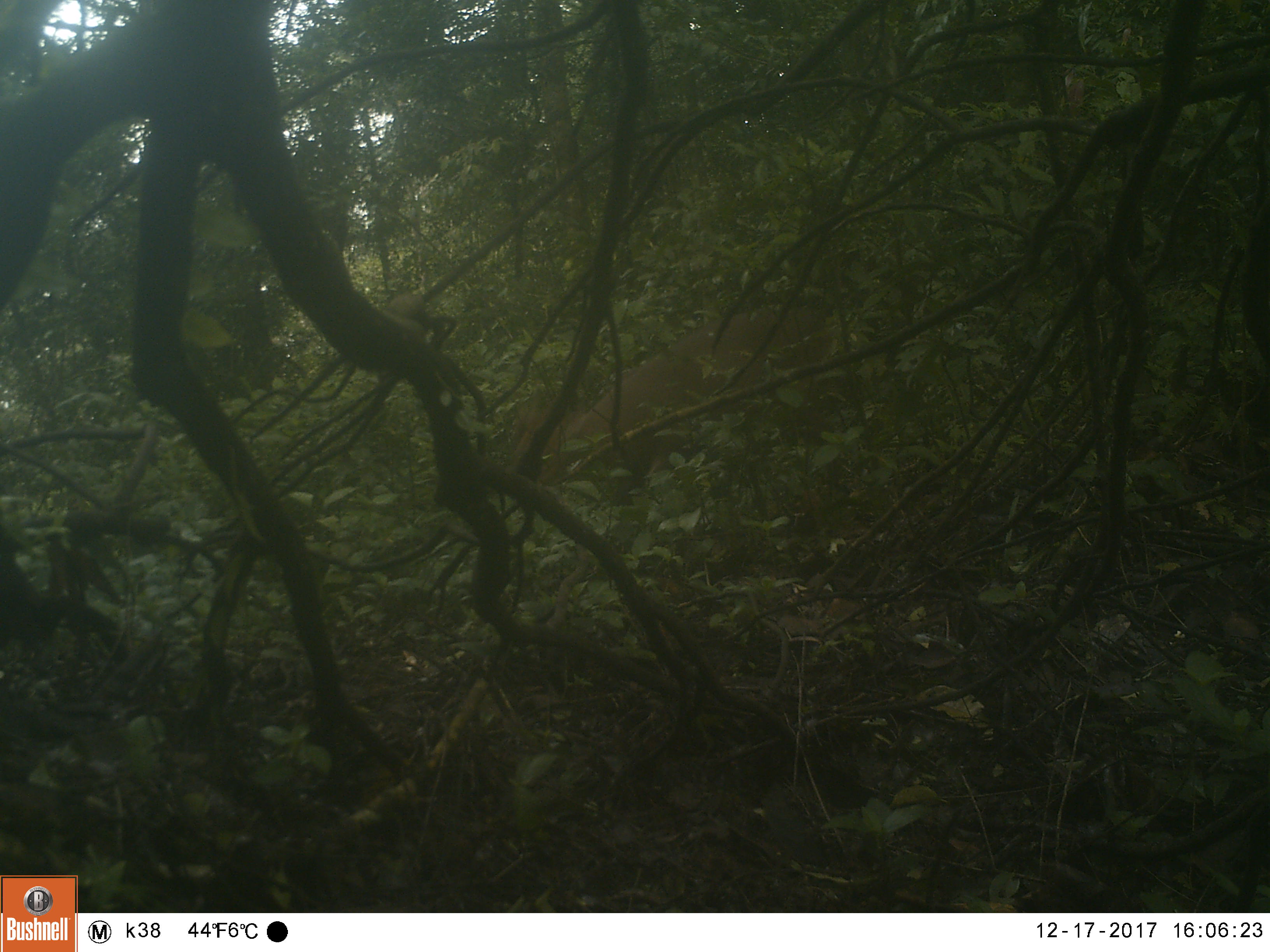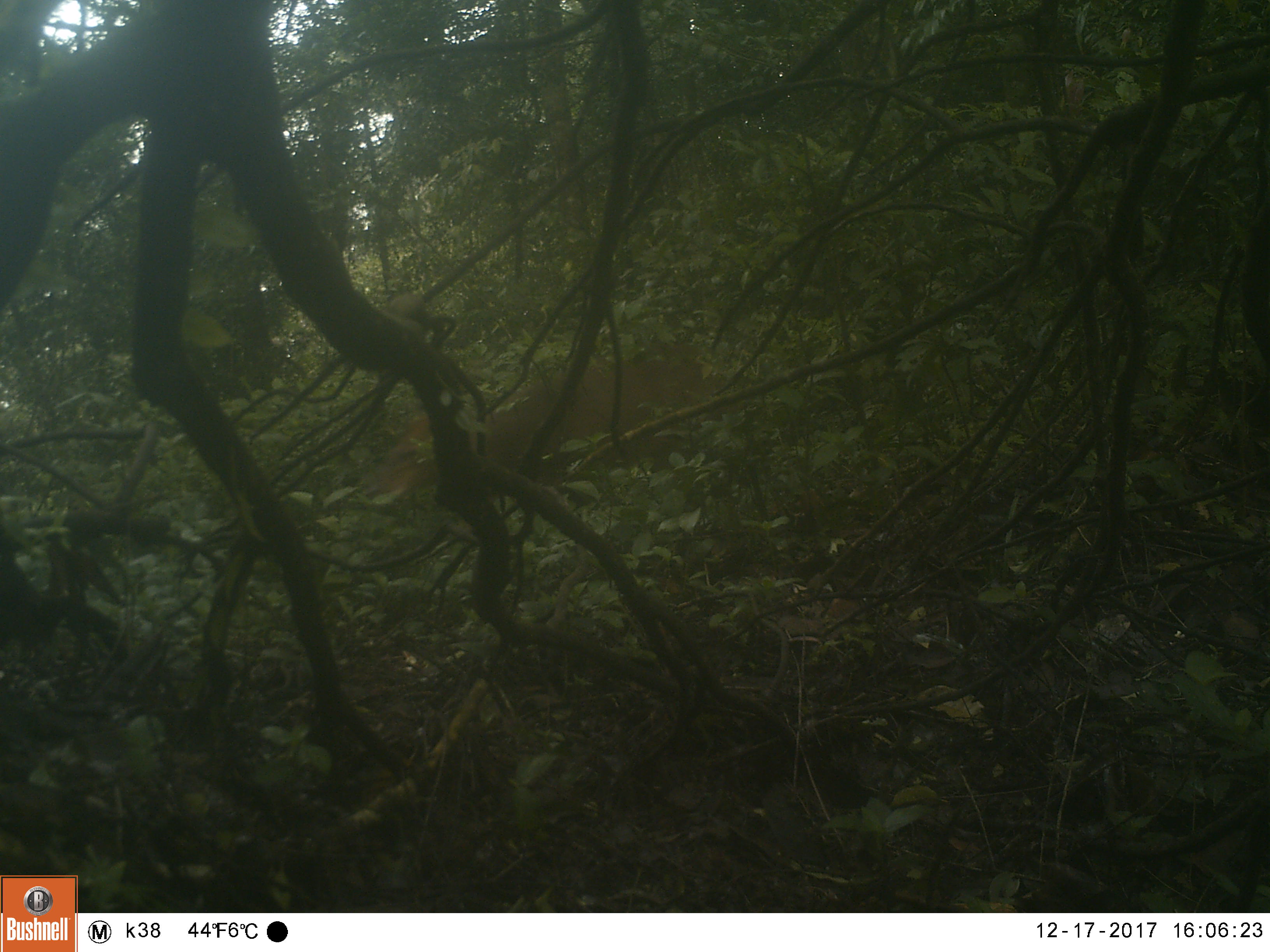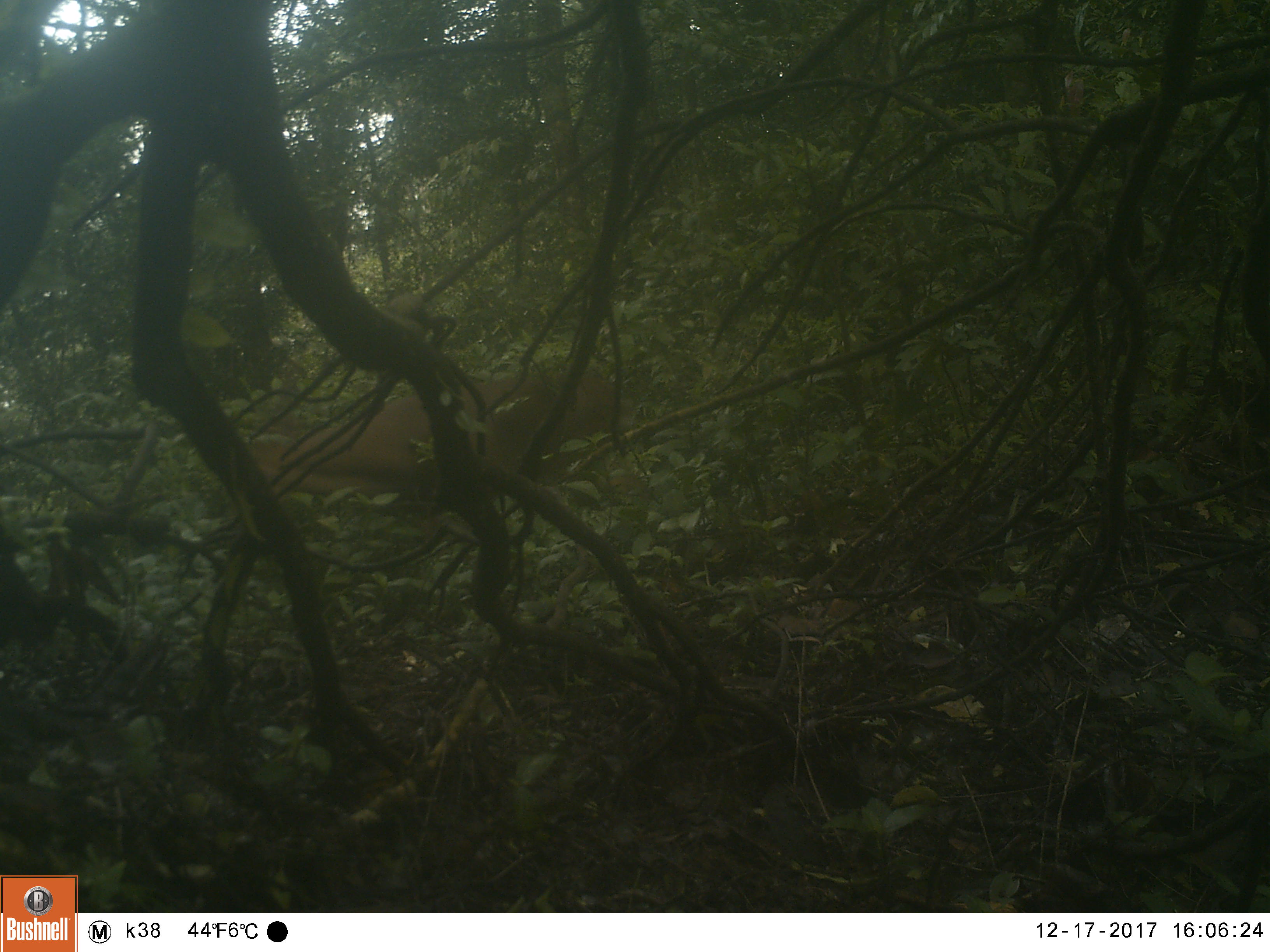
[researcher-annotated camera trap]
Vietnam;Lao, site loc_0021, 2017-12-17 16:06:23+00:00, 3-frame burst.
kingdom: Animalia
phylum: Chordata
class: Mammalia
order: Artiodactyla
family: Cervidae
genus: Muntiacus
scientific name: Muntiacus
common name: muntjacs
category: unidentified muntjac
Unidentified muntjac (muntjacs) (Muntiacus). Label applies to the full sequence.